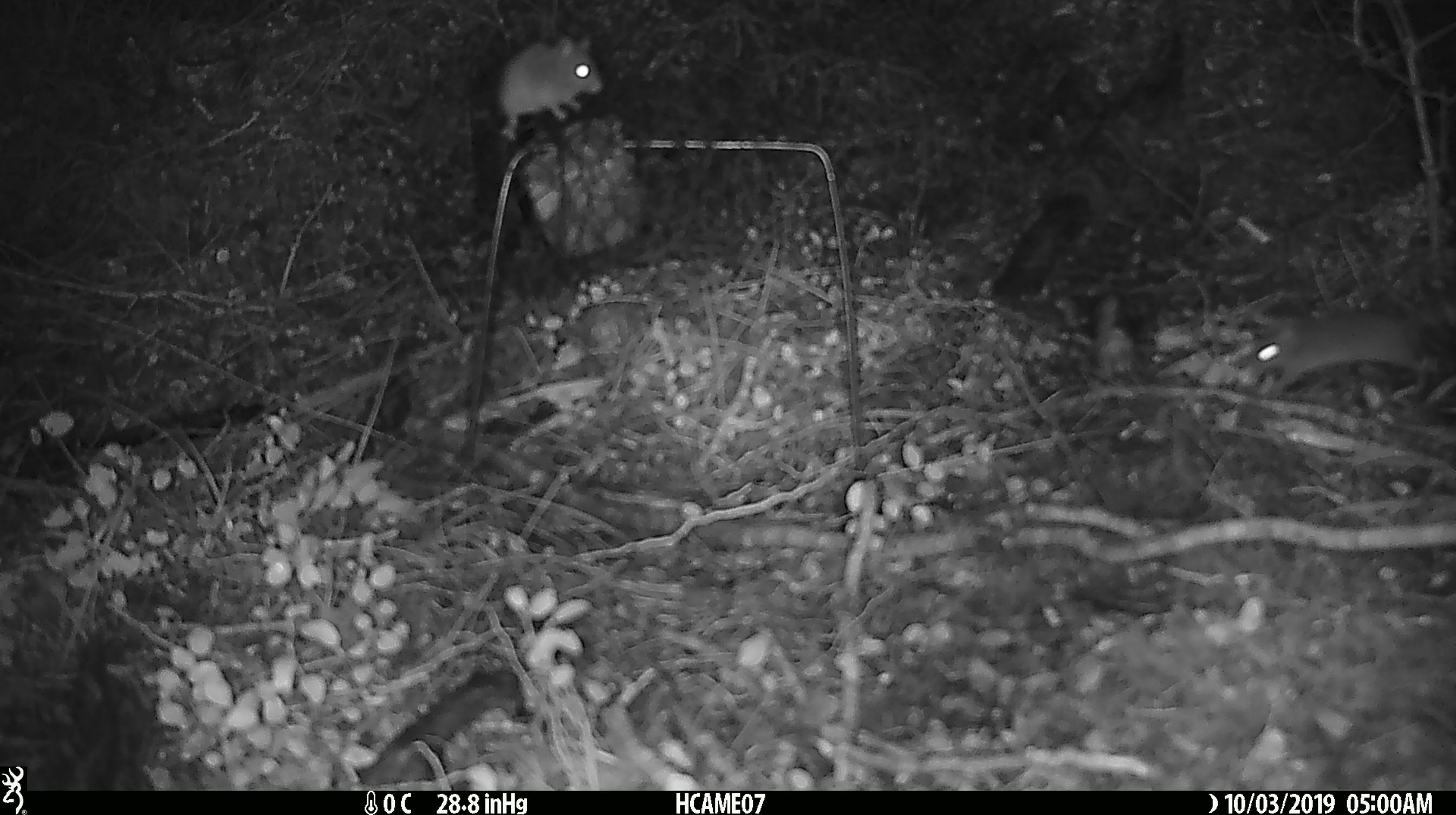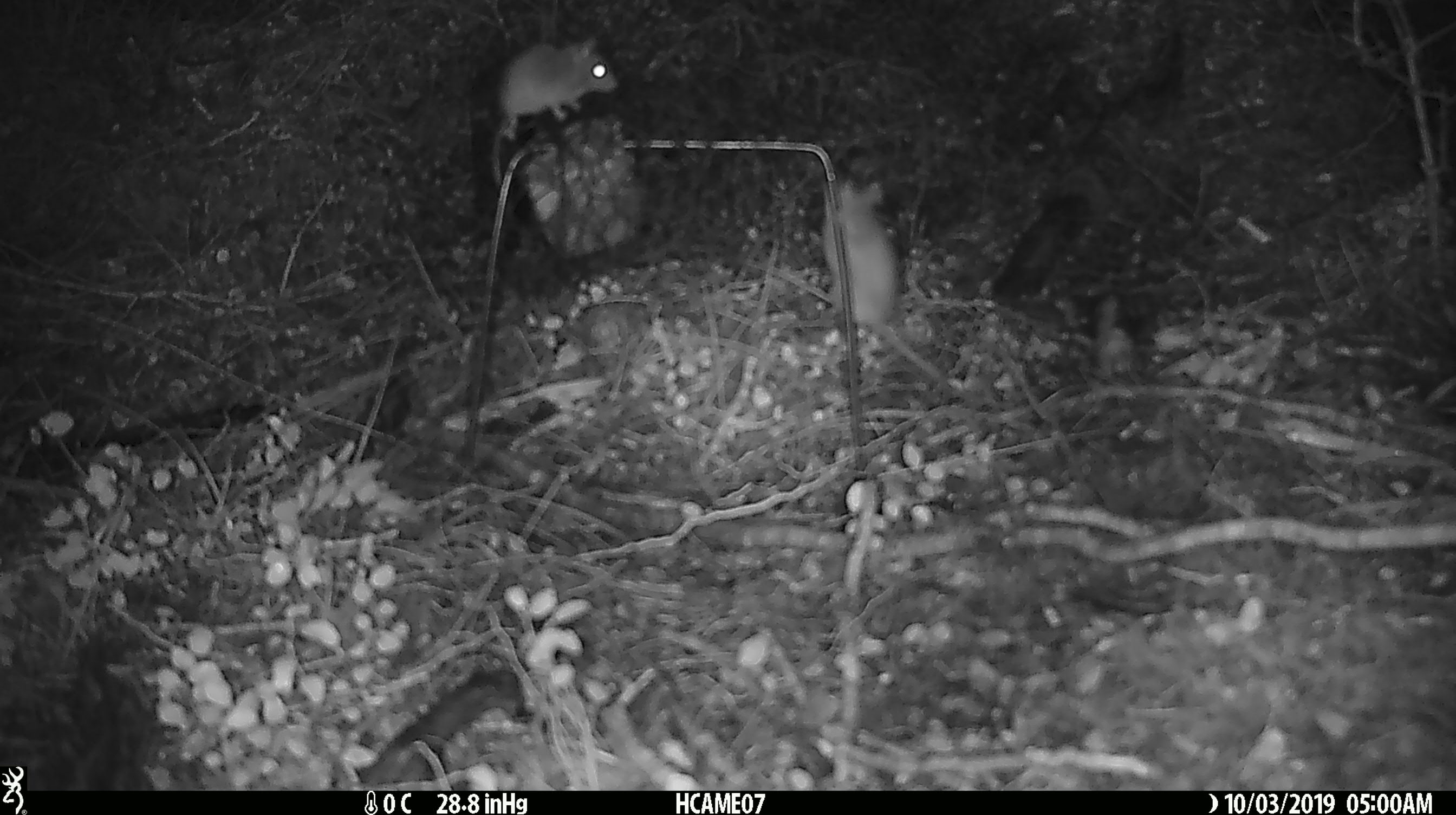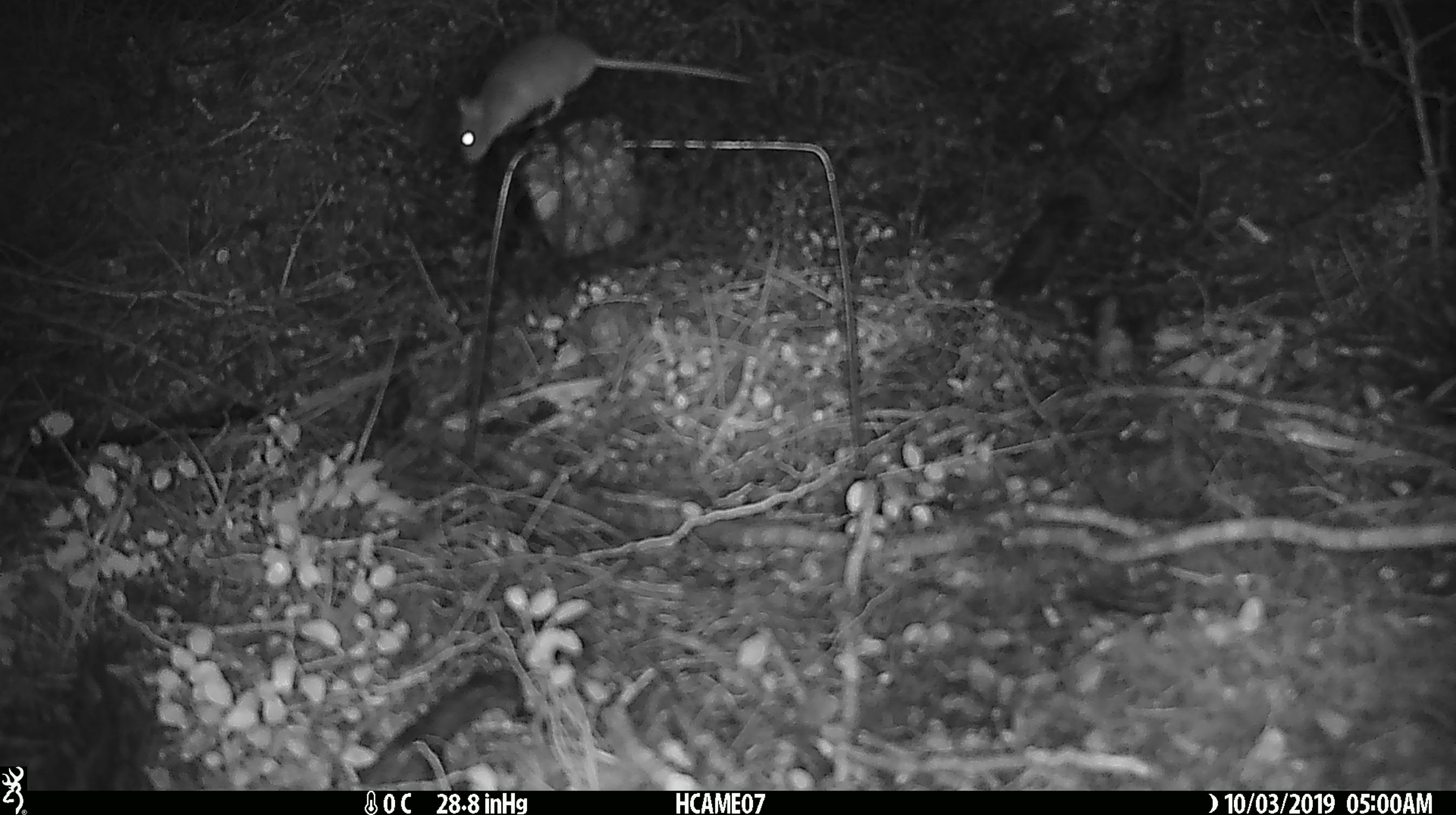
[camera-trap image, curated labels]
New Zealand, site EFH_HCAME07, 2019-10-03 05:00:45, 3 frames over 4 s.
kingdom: Animalia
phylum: Chordata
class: Mammalia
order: Rodentia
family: Muridae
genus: Mus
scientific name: Mus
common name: mouse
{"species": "mouse (Mus)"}